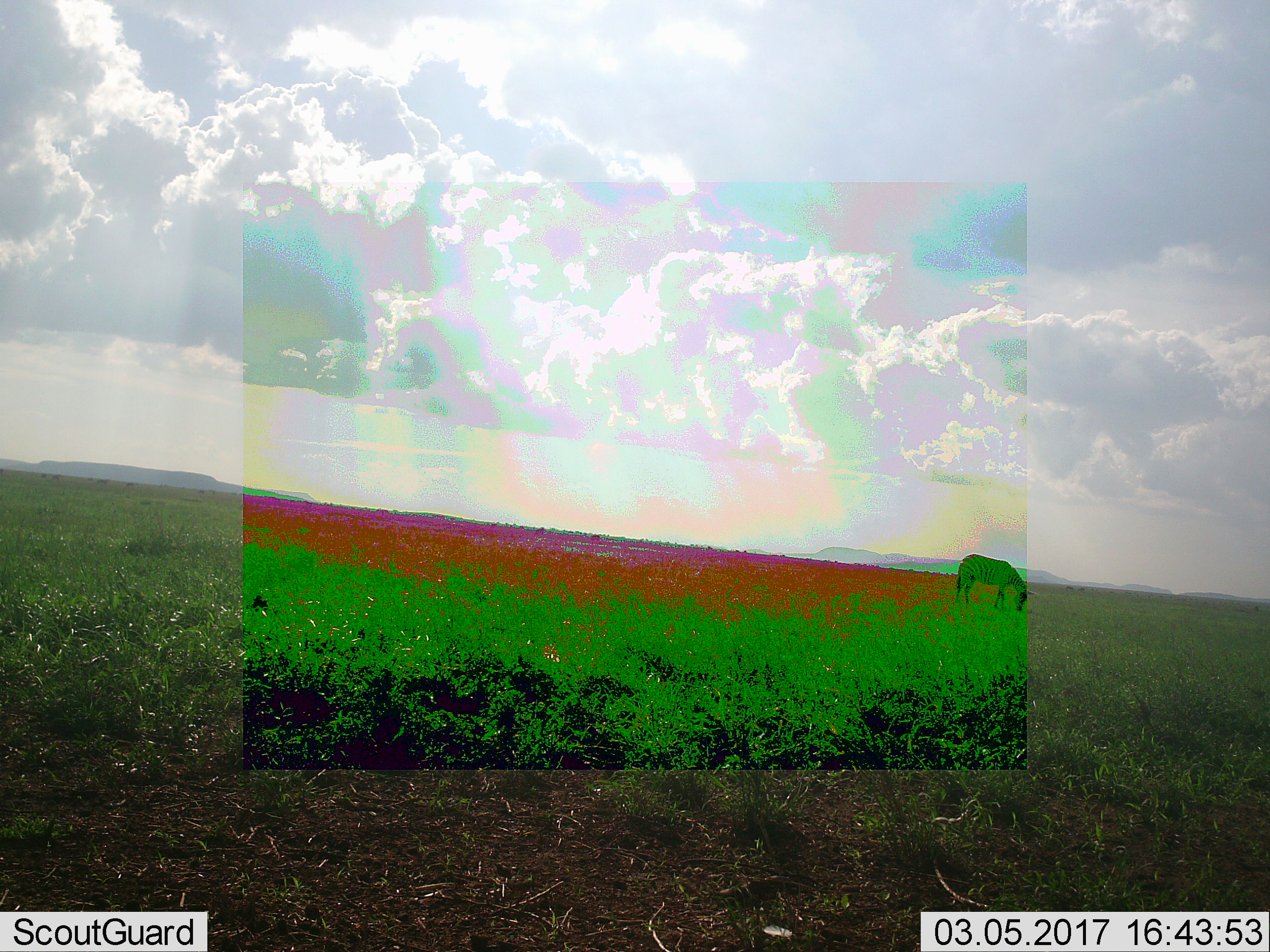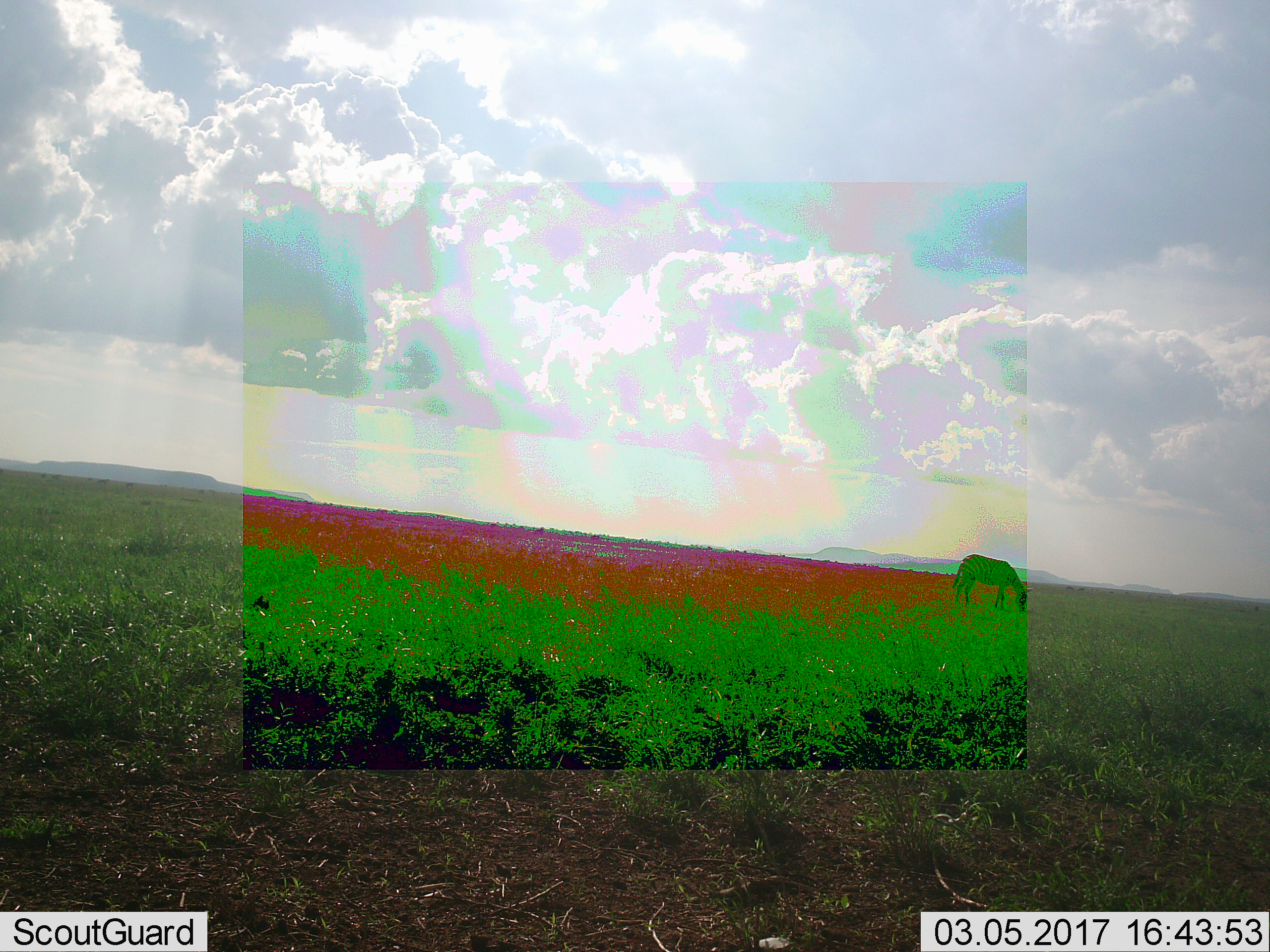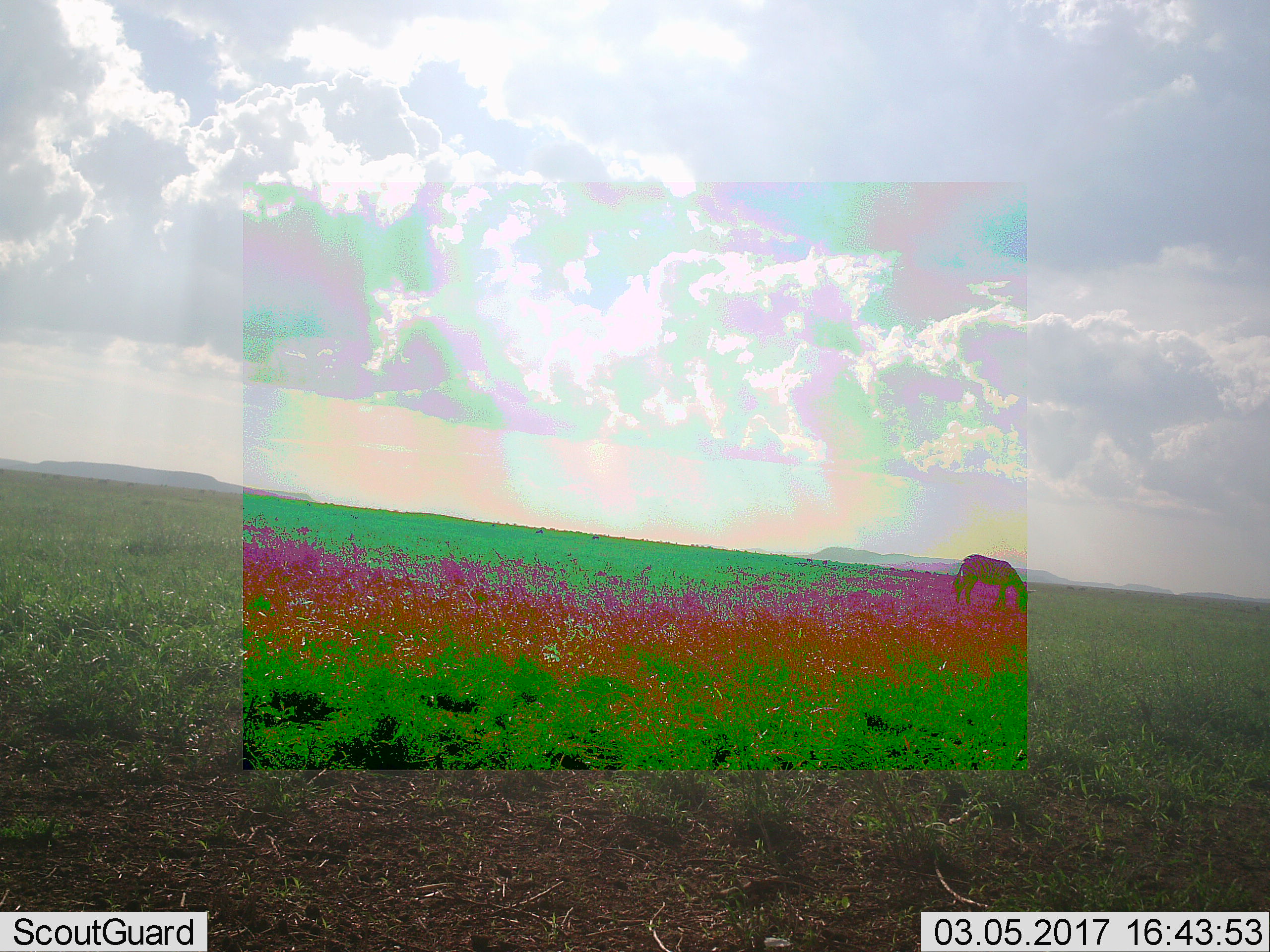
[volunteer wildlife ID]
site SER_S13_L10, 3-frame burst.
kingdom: Animalia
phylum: Chordata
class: Mammalia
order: Perissodactyla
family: Equidae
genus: Equus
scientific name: Equus quagga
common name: plains zebra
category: zebraplains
Zebraplains (plains zebra) (Equus quagga), count 1. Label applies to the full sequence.